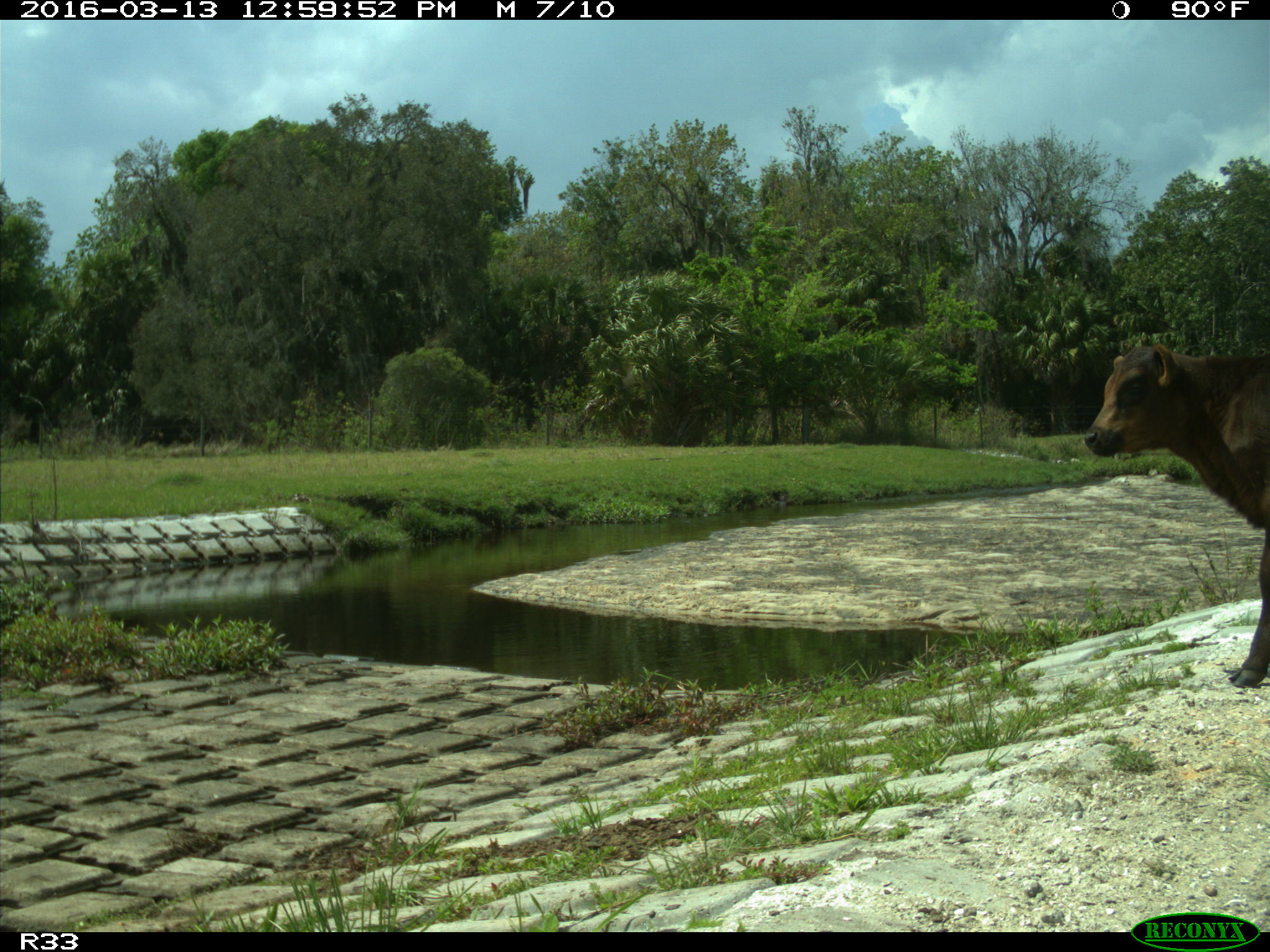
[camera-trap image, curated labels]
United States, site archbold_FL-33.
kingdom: Animalia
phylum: Chordata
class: Mammalia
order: Artiodactyla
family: Bovidae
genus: Bos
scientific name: Bos taurus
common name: domestic cow